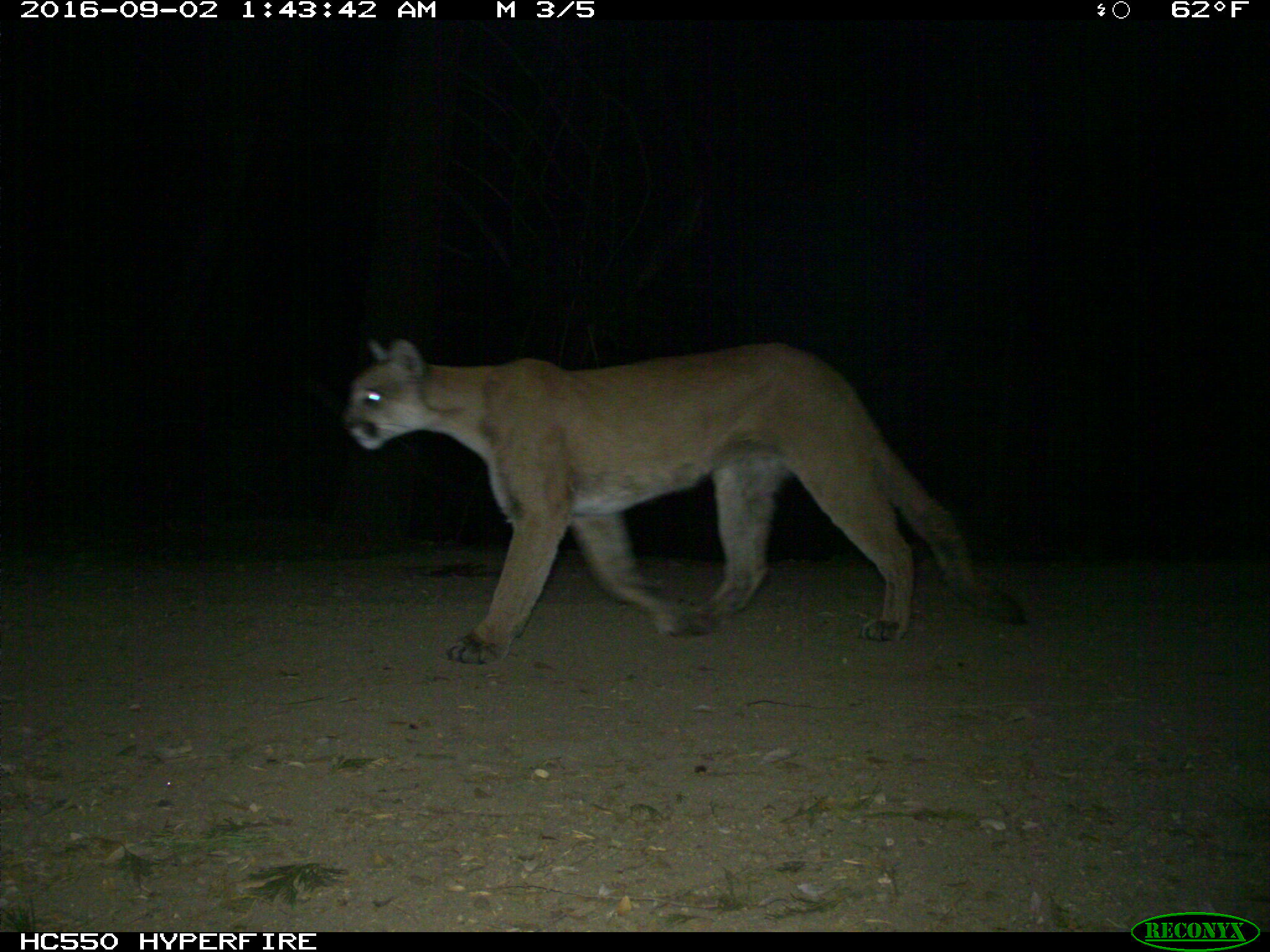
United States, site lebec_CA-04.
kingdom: Animalia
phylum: Chordata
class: Mammalia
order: Carnivora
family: Felidae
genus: Puma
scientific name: Puma concolor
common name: mountain lion